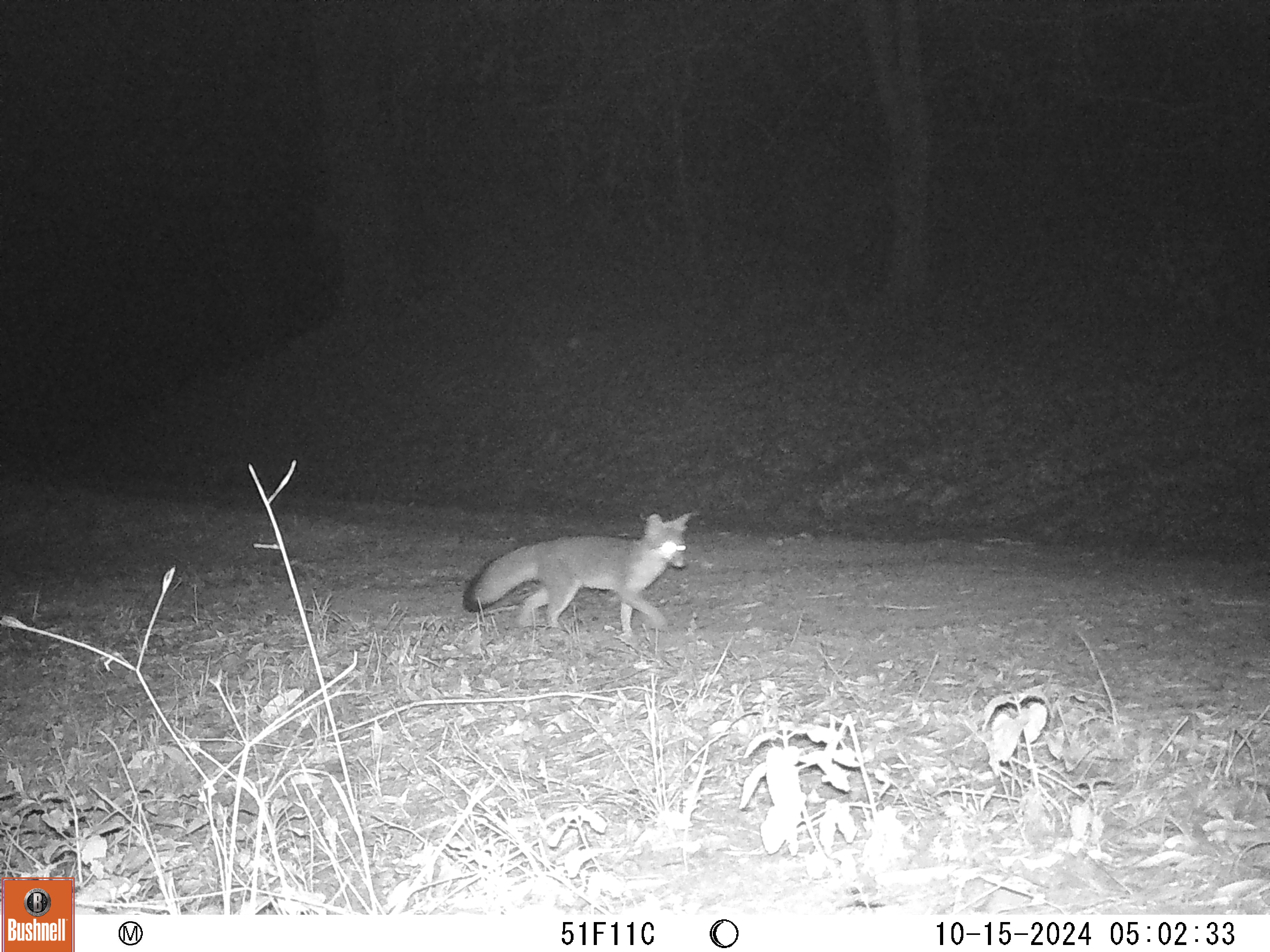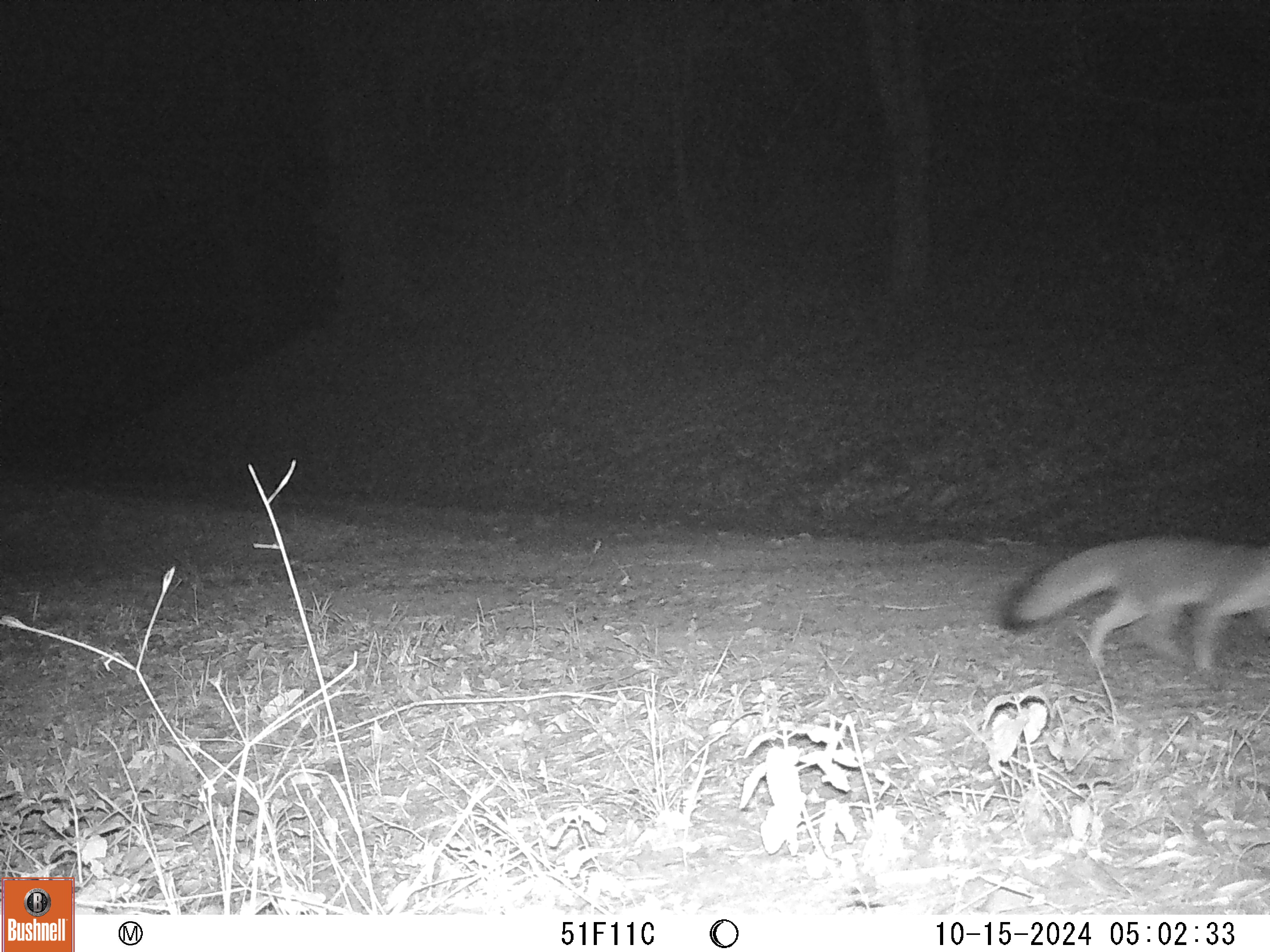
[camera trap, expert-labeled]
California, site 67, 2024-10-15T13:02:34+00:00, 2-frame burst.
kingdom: Animalia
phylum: Chordata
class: Mammalia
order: Carnivora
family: Canidae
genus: Urocyon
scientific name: Urocyon cinereoargenteus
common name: gray fox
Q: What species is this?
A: Gray fox (Urocyon cinereoargenteus).